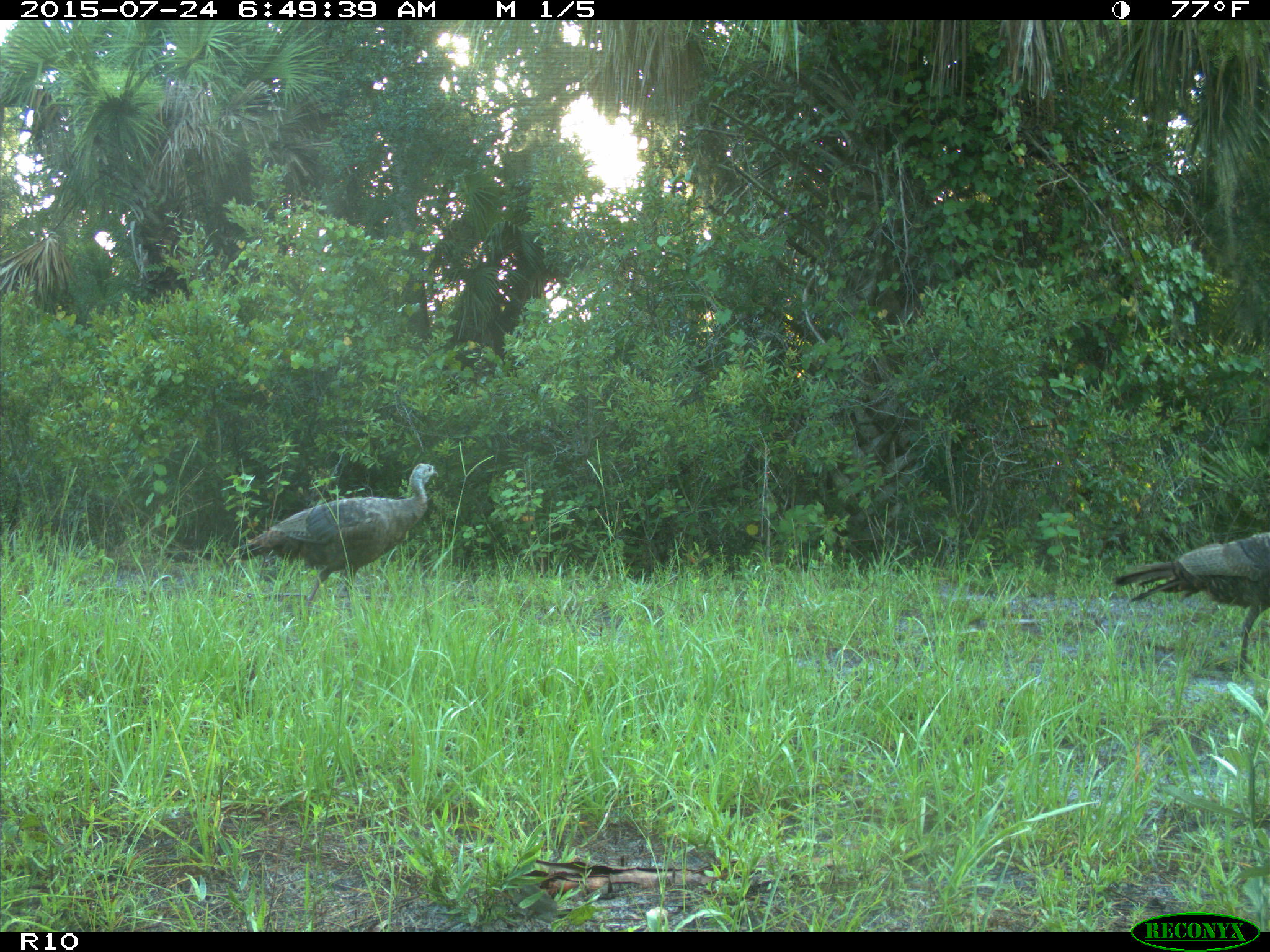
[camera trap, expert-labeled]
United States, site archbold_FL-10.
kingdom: Animalia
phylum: Chordata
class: Aves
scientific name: Aves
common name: birds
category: unidentified bird